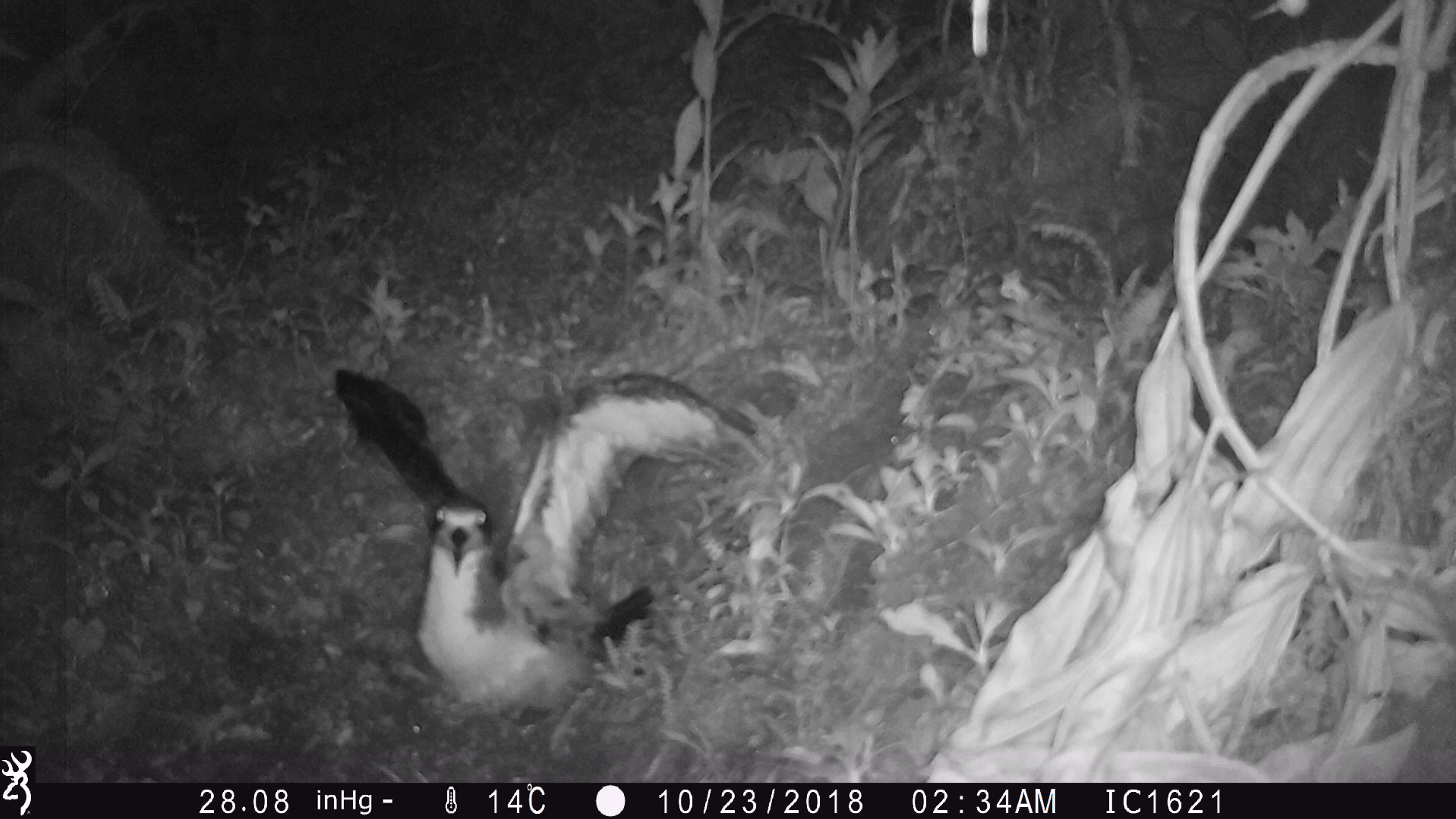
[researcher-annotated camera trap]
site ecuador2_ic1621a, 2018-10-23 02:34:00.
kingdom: Animalia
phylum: Chordata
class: Aves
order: Procellariiformes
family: Procellariidae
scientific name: Procellariidae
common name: petrel chick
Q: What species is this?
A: Petrel chick (Procellariidae).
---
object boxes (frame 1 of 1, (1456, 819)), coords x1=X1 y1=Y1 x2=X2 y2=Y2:
petrel chick: x1=337 y1=370 x2=737 y2=725